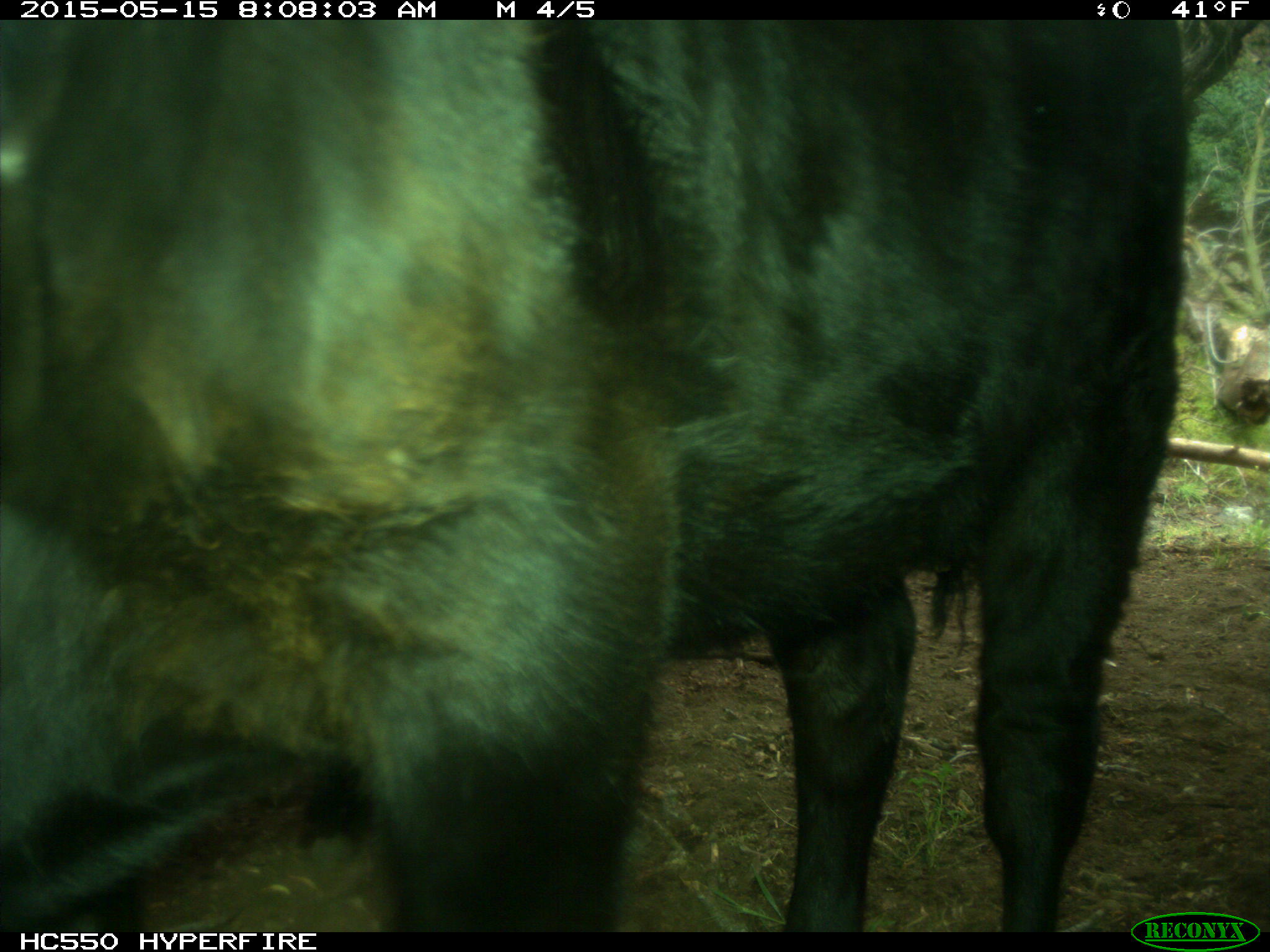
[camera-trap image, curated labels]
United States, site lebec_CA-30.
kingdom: Animalia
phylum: Chordata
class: Mammalia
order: Artiodactyla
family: Bovidae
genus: Bos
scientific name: Bos taurus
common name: domestic cow